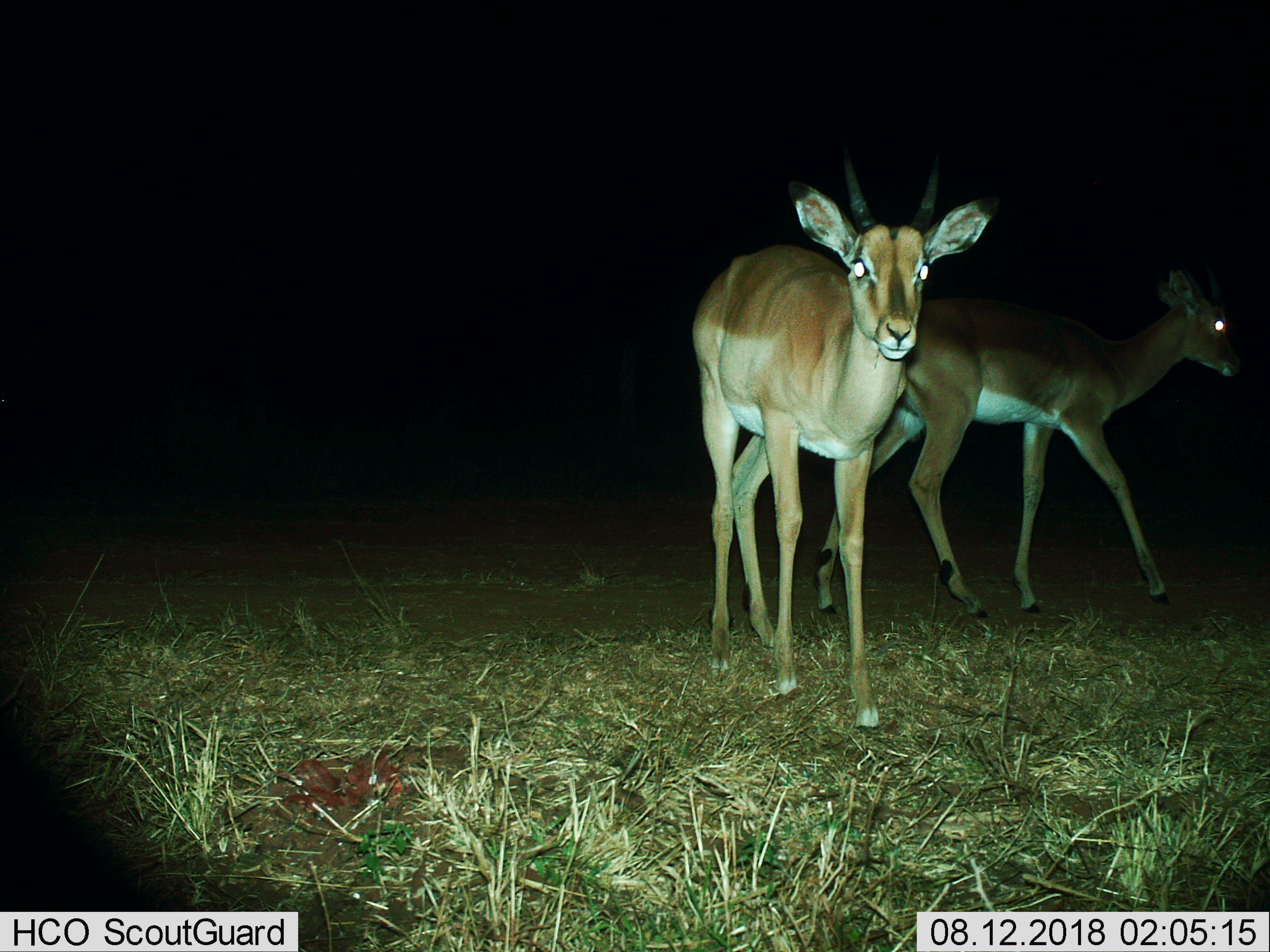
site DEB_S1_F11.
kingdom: Animalia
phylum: Chordata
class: Mammalia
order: Artiodactyla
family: Bovidae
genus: Aepyceros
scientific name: Aepyceros melampus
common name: impala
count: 2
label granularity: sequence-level